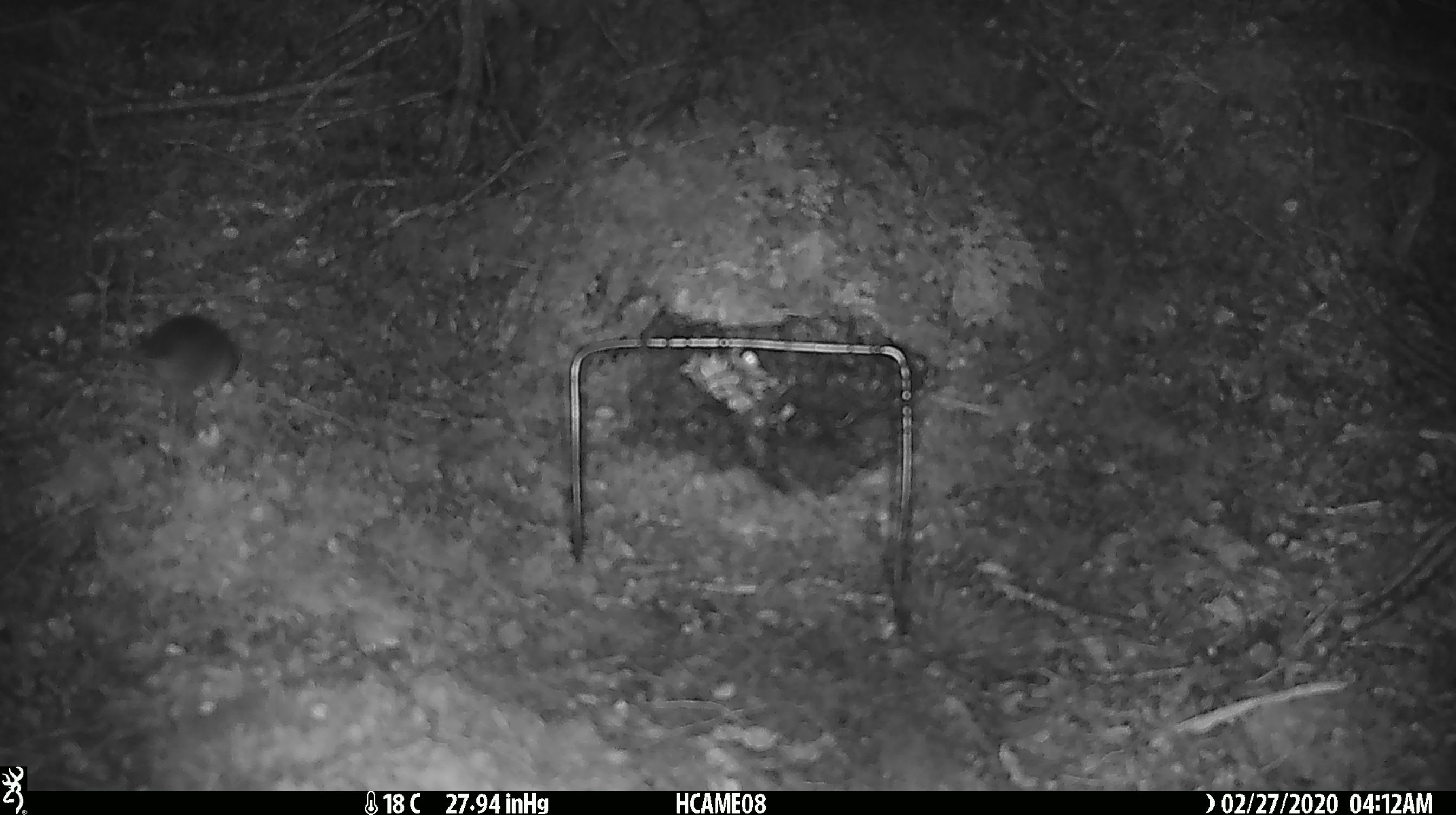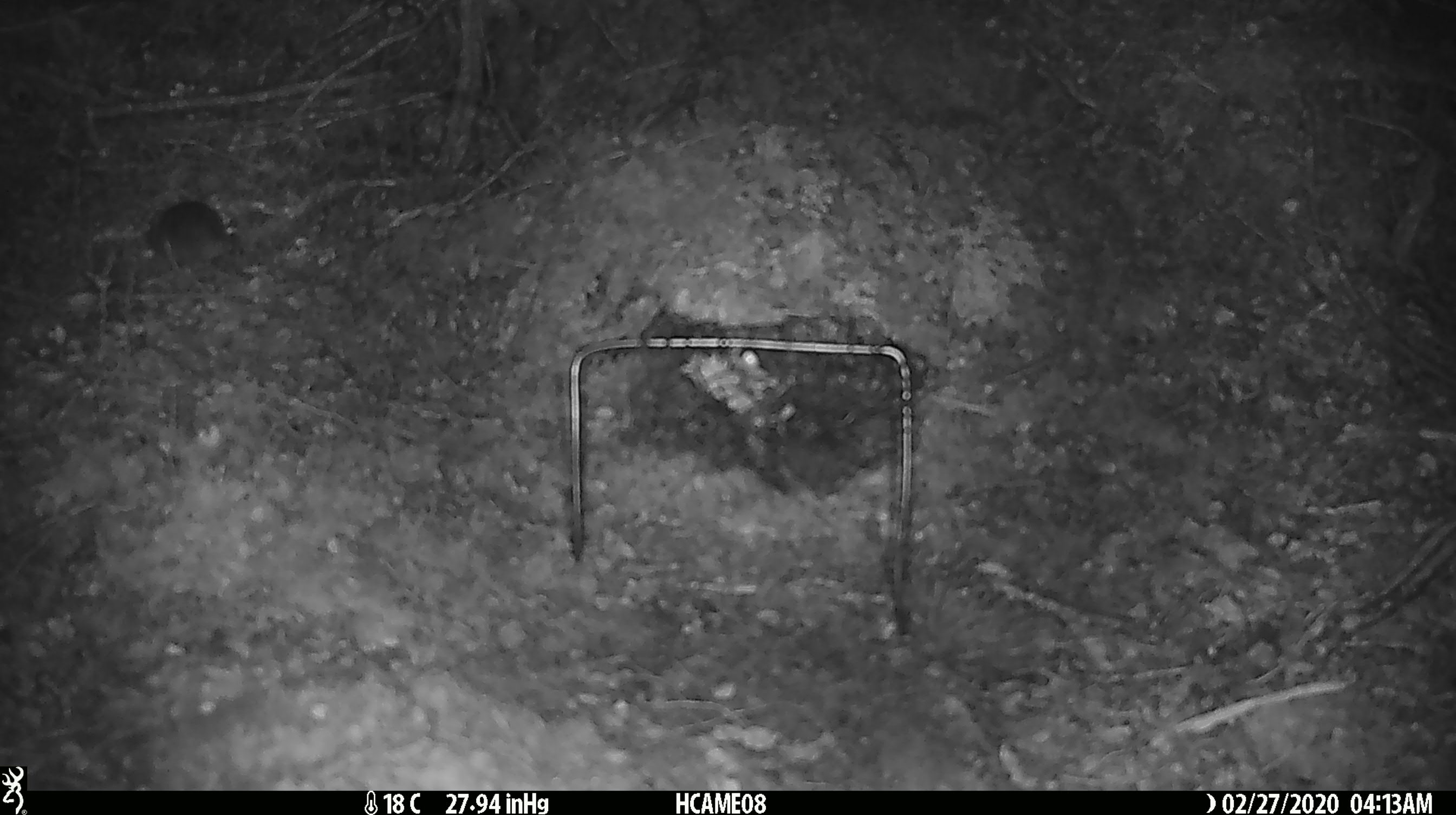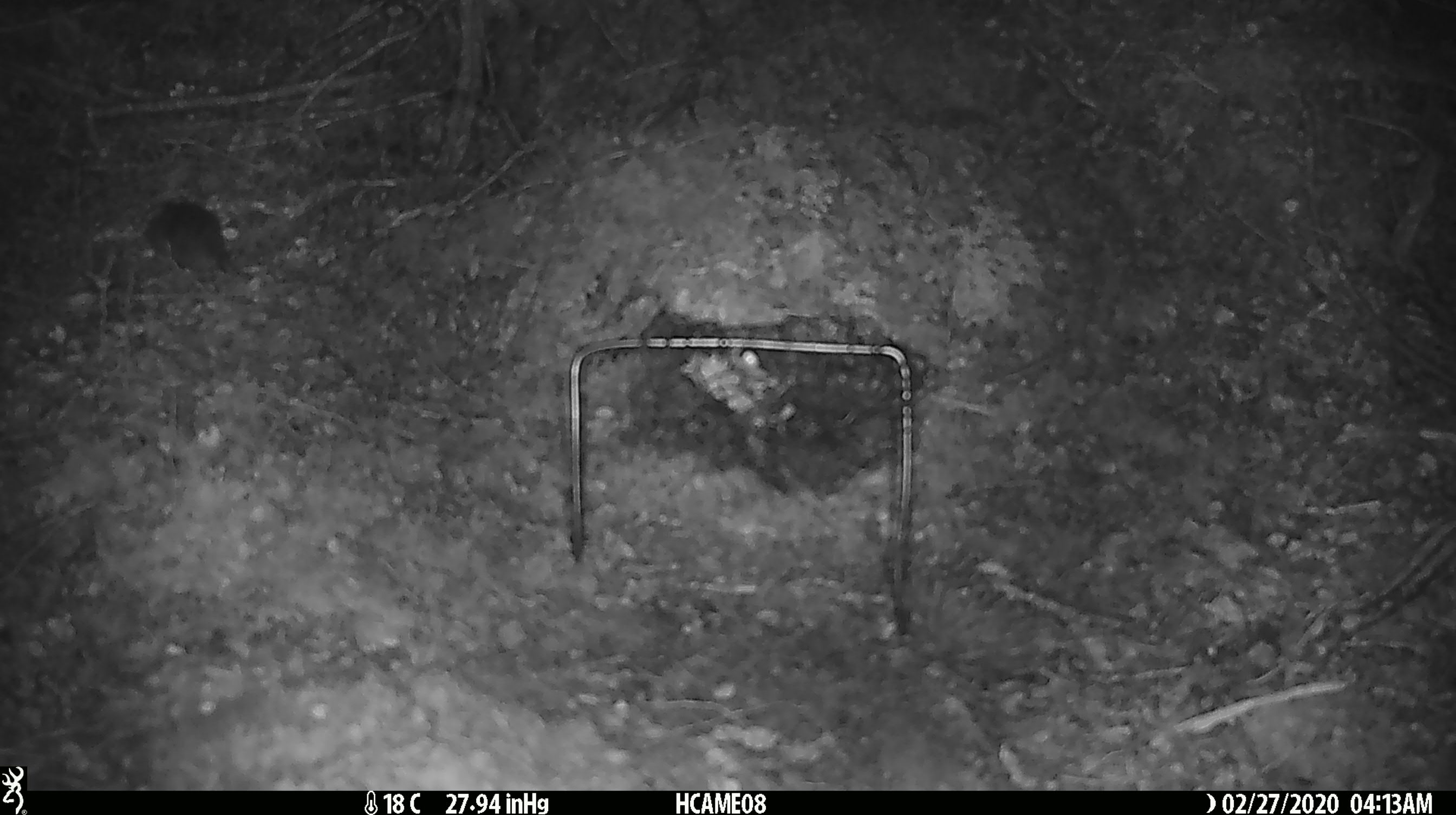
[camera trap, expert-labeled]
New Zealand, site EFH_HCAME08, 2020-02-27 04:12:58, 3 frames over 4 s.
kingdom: Animalia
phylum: Chordata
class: Mammalia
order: Rodentia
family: Muridae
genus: Mus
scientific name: Mus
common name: mouse